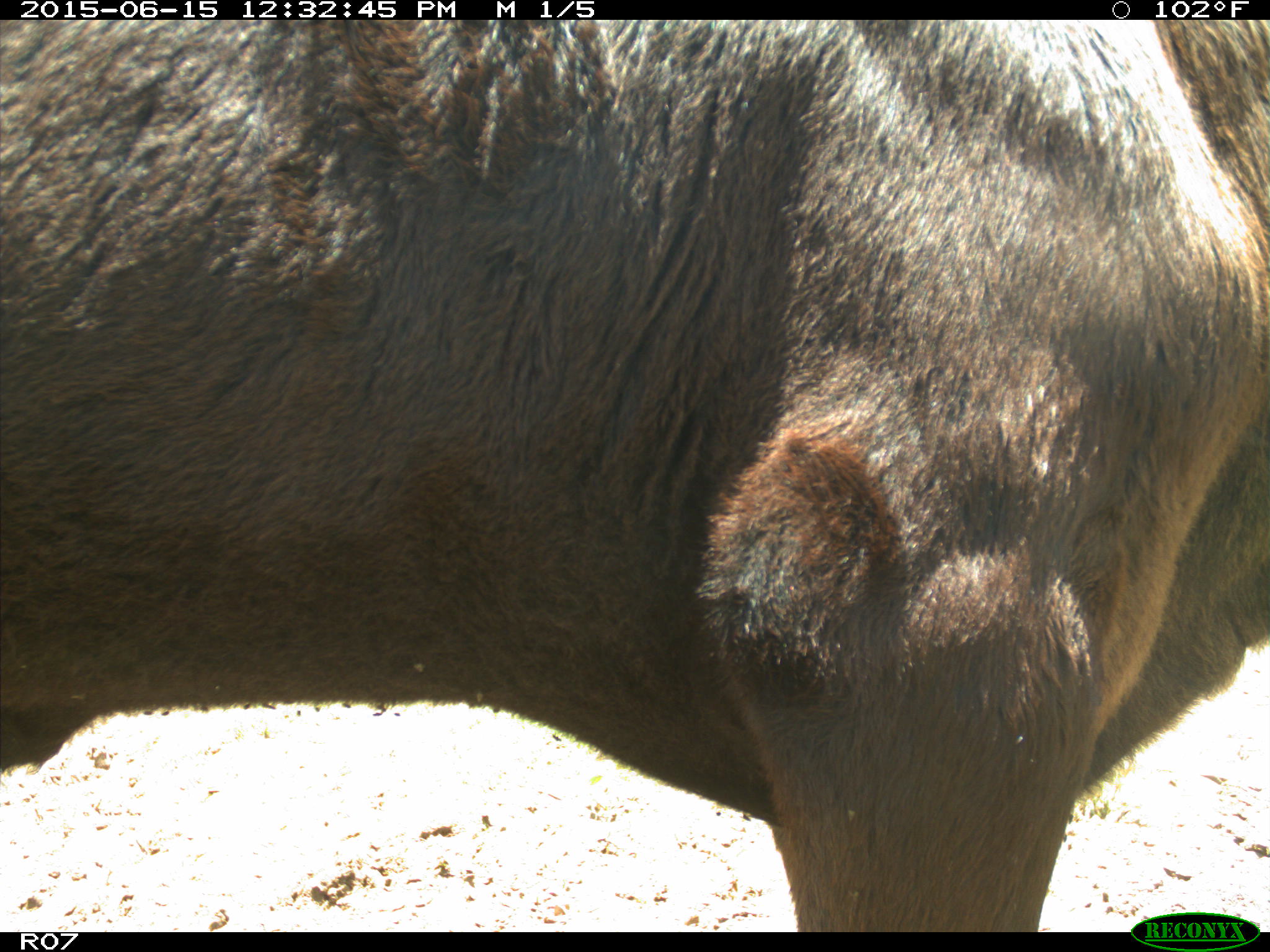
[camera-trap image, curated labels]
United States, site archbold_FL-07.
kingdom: Animalia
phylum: Chordata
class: Mammalia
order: Artiodactyla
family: Bovidae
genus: Bos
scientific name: Bos taurus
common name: domestic cow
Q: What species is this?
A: Bos taurus (domestic cow).